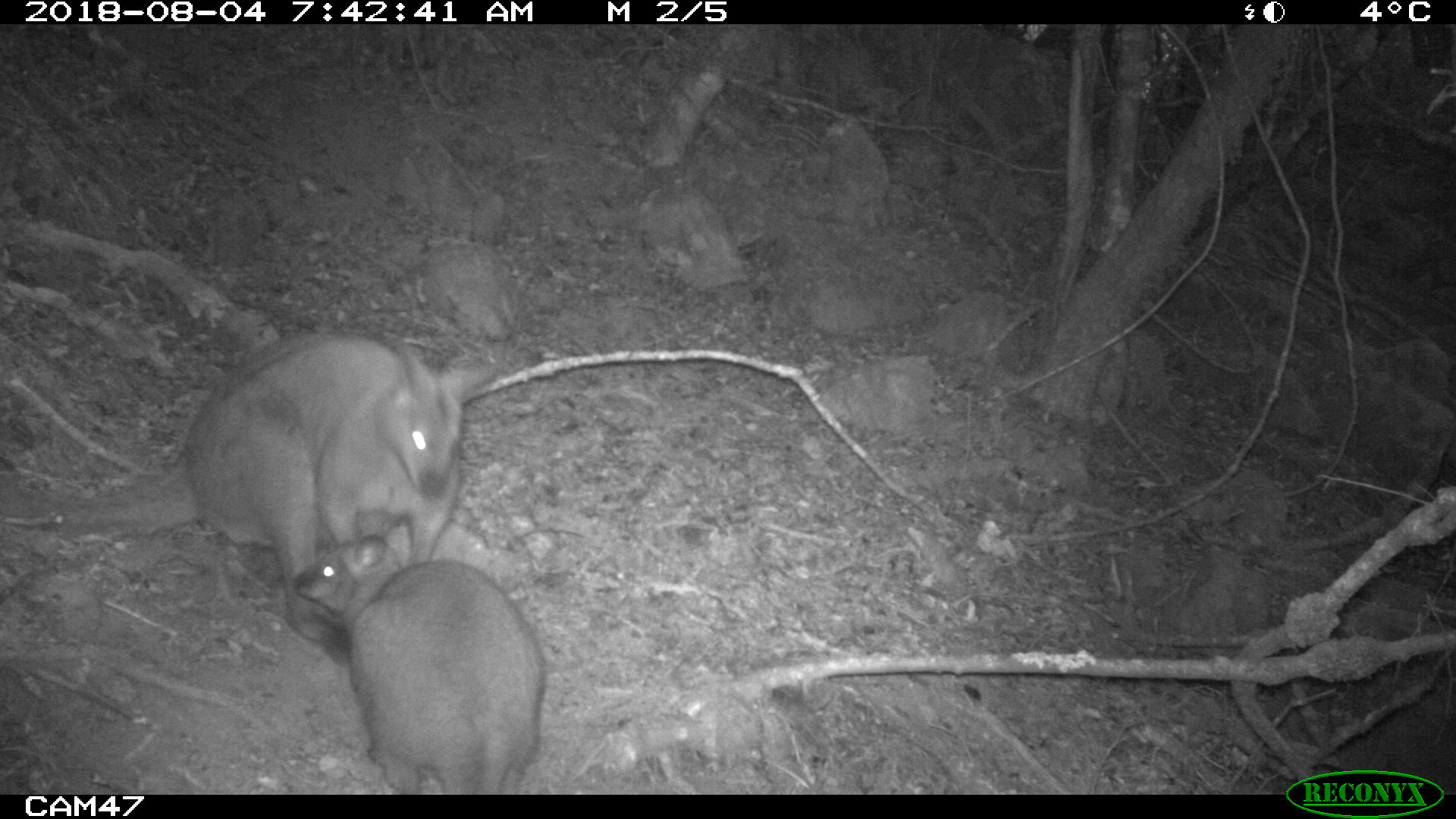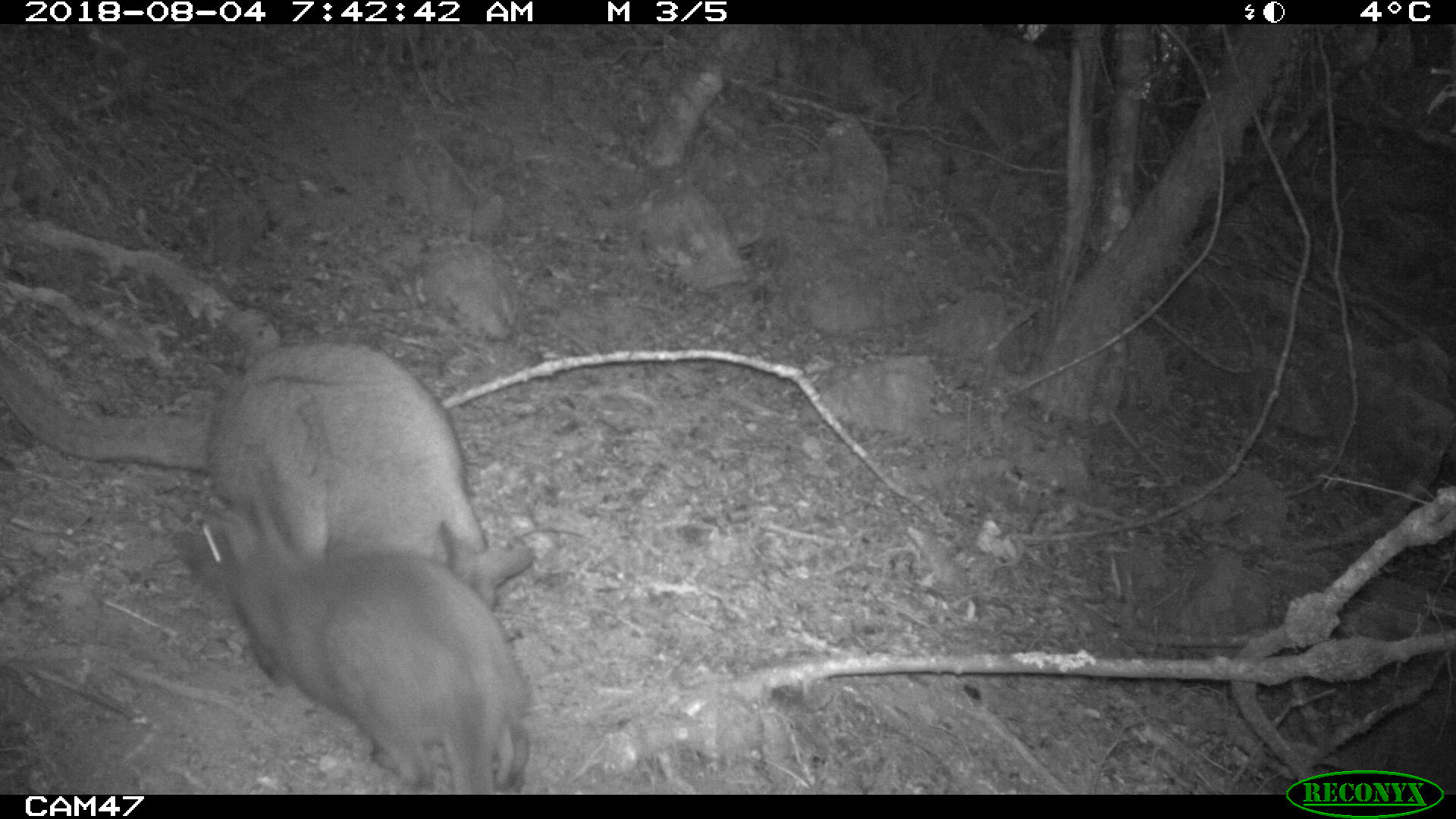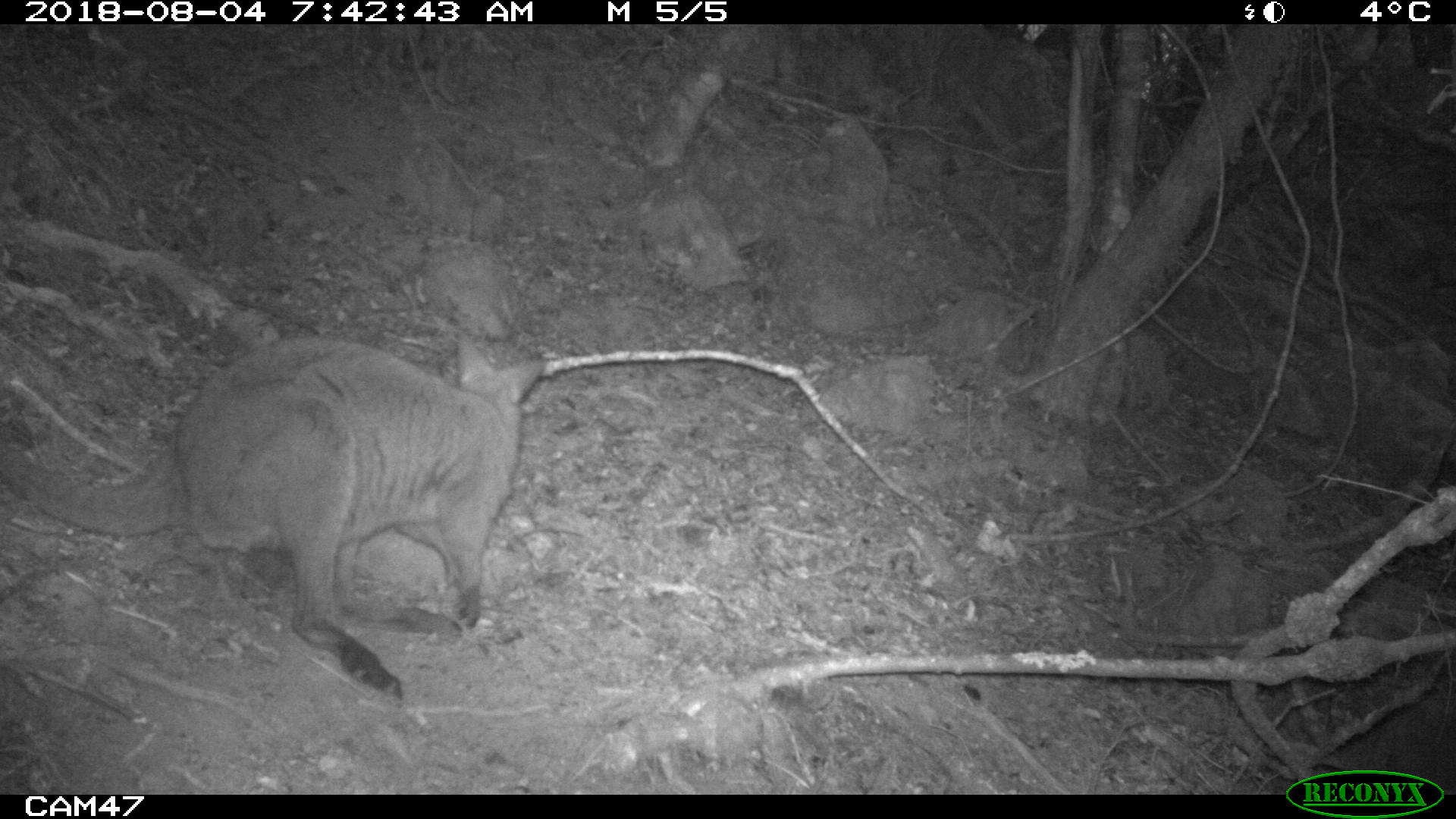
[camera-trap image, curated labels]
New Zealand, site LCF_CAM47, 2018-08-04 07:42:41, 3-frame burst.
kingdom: Animalia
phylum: Chordata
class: Mammalia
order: Diprotodontia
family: Macropodidae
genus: Notamacropus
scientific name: Notamacropus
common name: wallaby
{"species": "wallaby (Notamacropus)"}